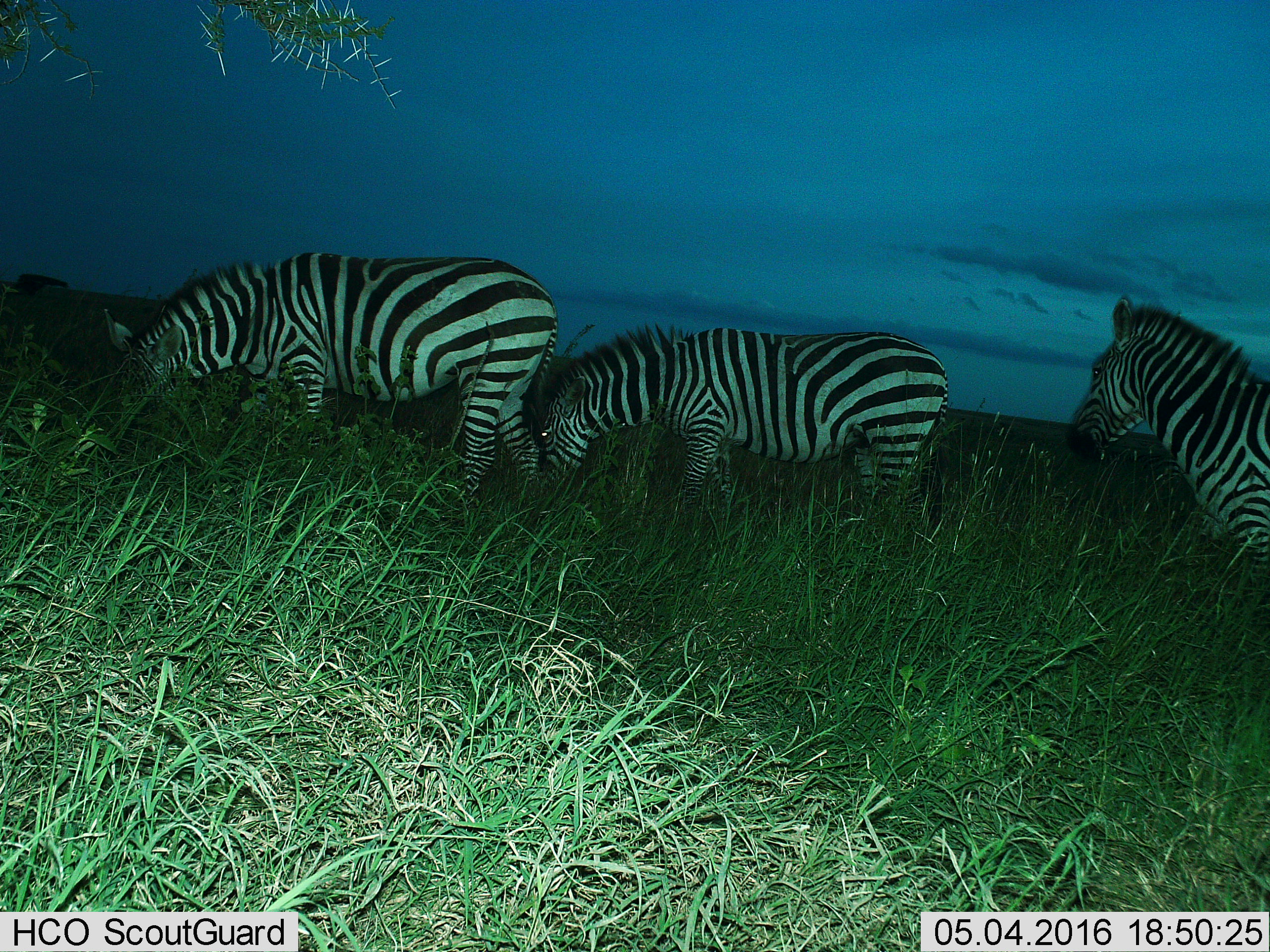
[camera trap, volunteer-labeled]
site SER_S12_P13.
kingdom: Animalia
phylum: Chordata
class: Mammalia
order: Perissodactyla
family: Equidae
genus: Equus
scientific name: Equus quagga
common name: plains zebra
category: zebraplains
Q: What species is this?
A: Zebraplains (plains zebra) (Equus quagga).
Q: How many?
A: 3.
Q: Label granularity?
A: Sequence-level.